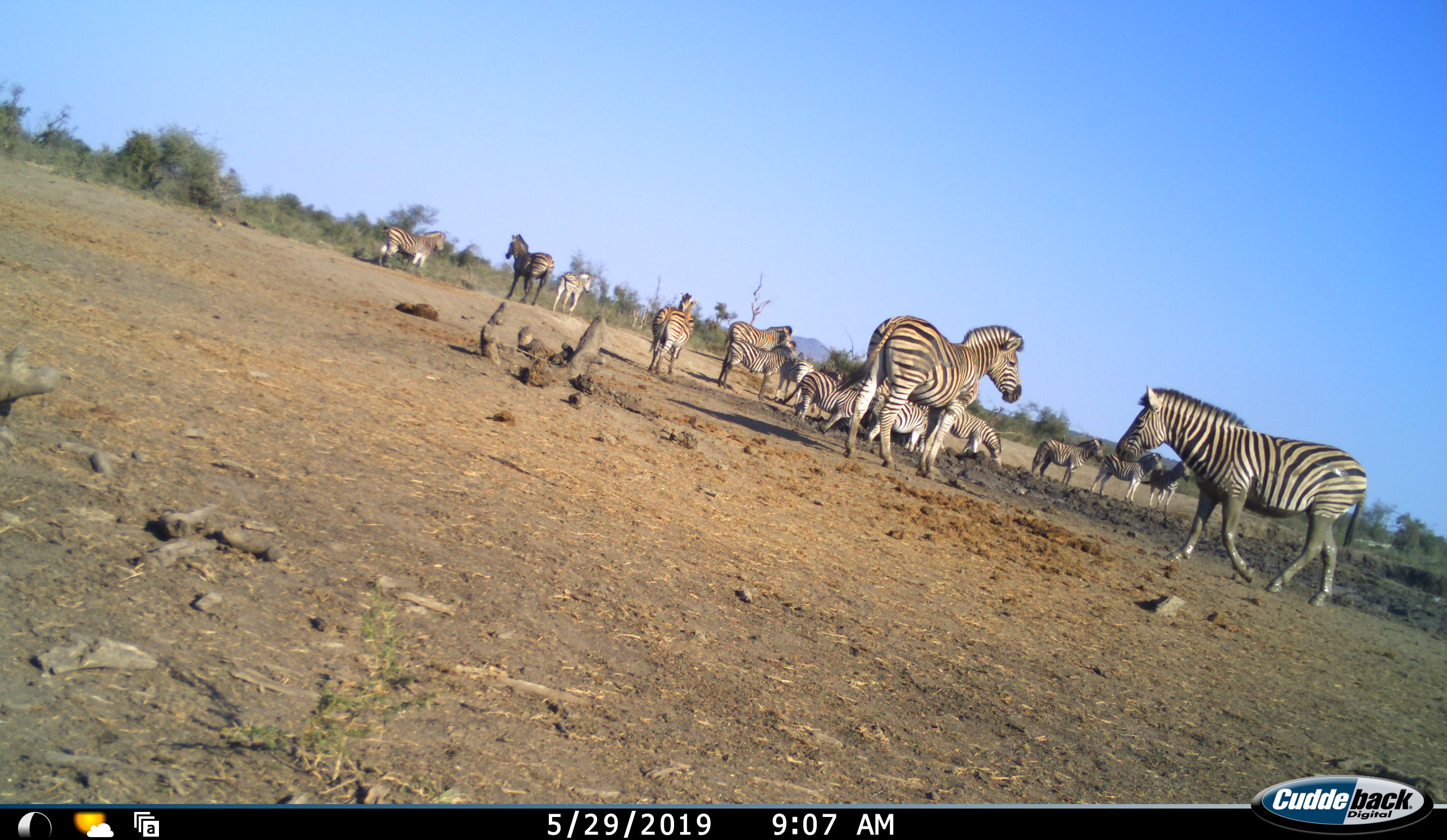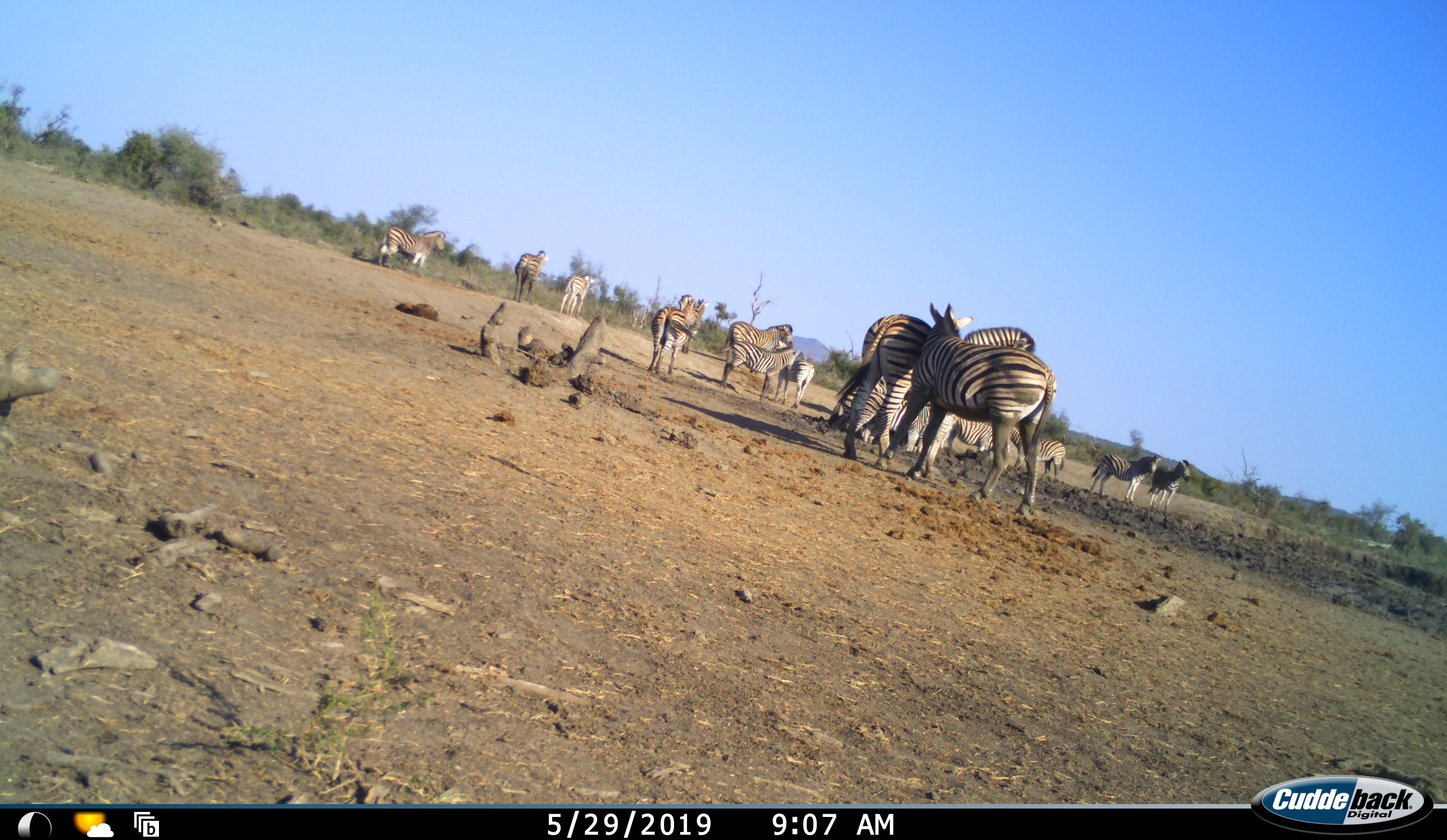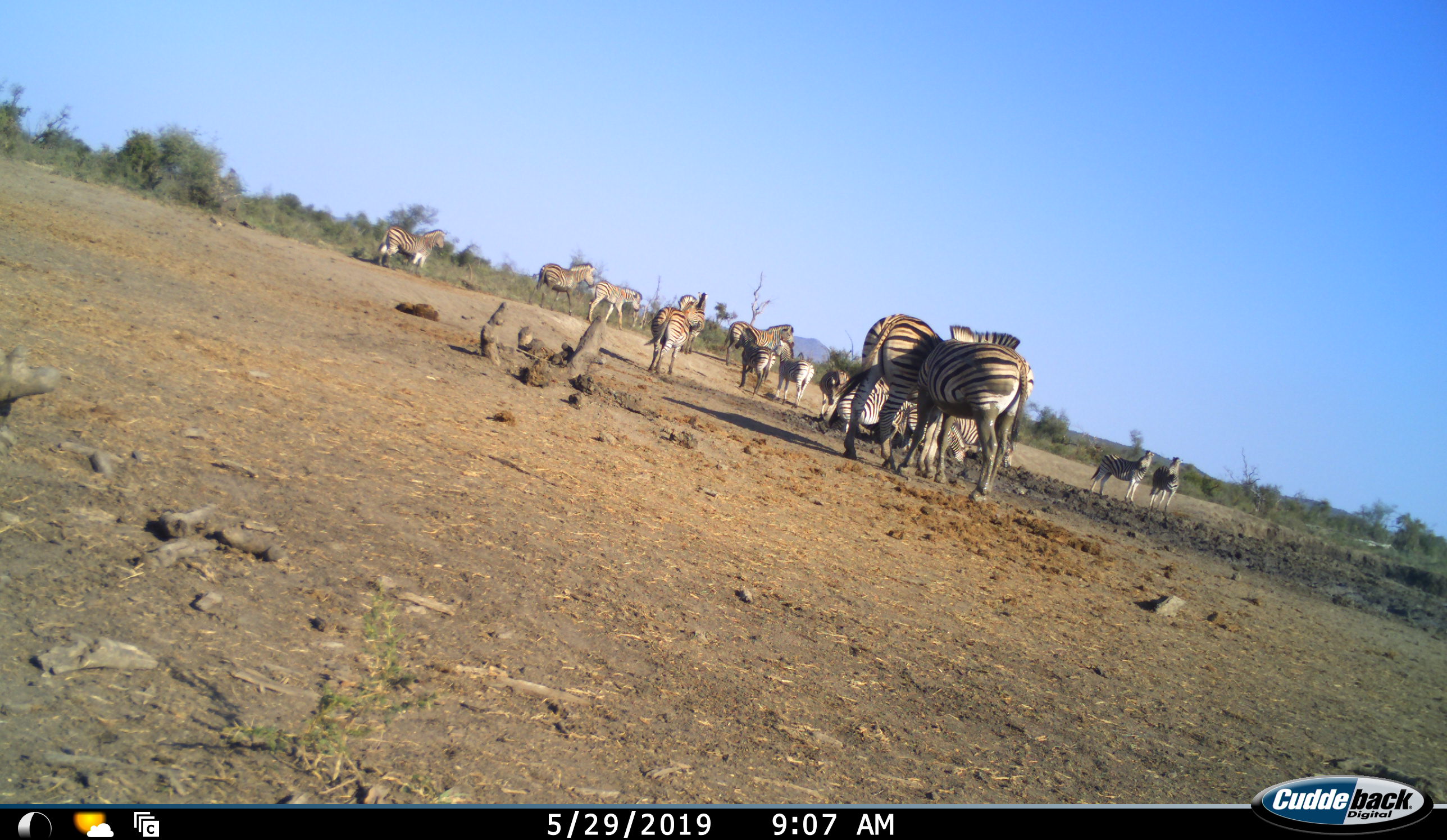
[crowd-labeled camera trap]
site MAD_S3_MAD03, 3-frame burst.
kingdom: Animalia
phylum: Chordata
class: Mammalia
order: Perissodactyla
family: Equidae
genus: Equus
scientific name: Equus quagga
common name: plains zebra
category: zebraplains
Zebraplains (plains zebra) (Equus quagga), count 11-50. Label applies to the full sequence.